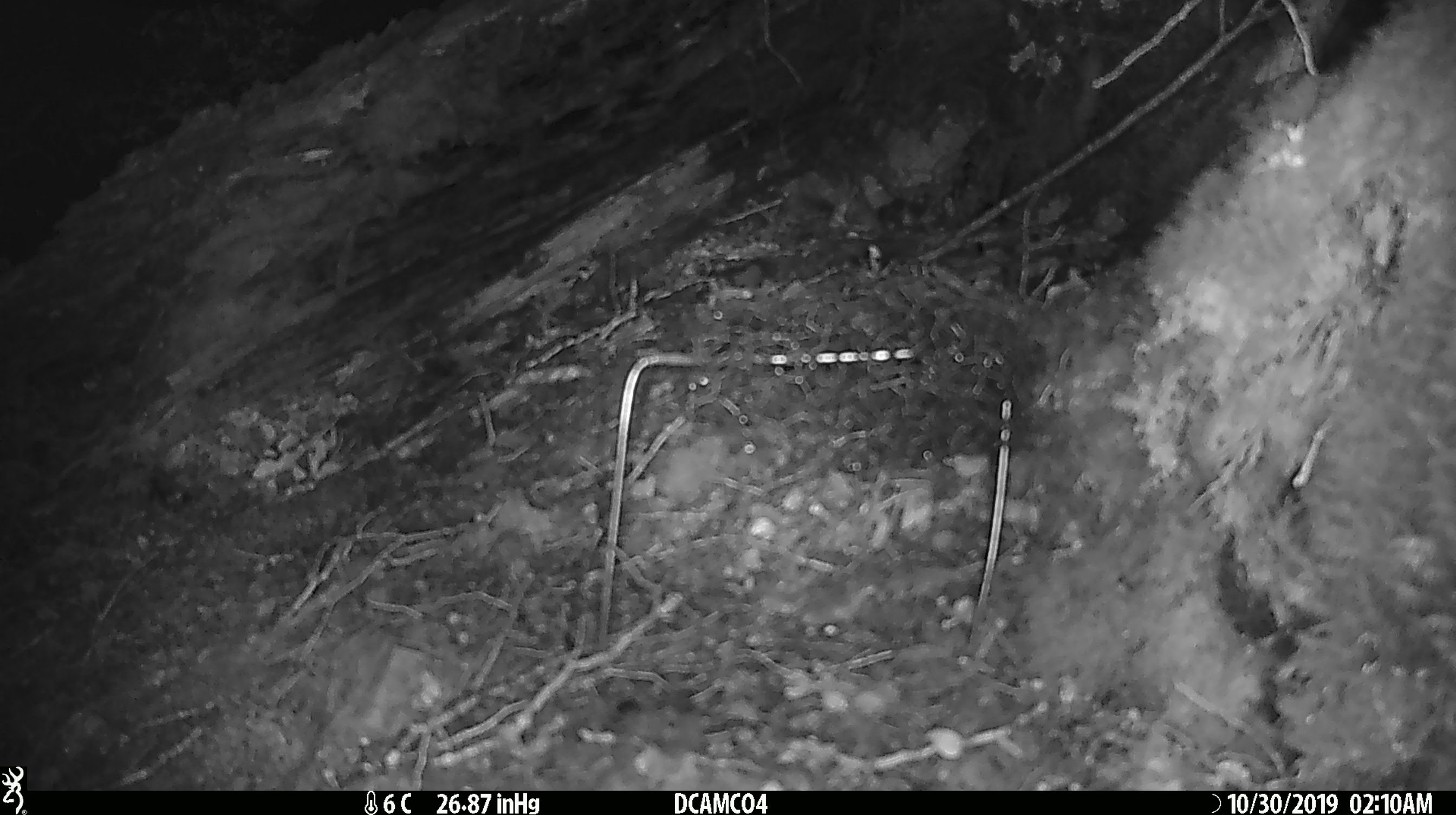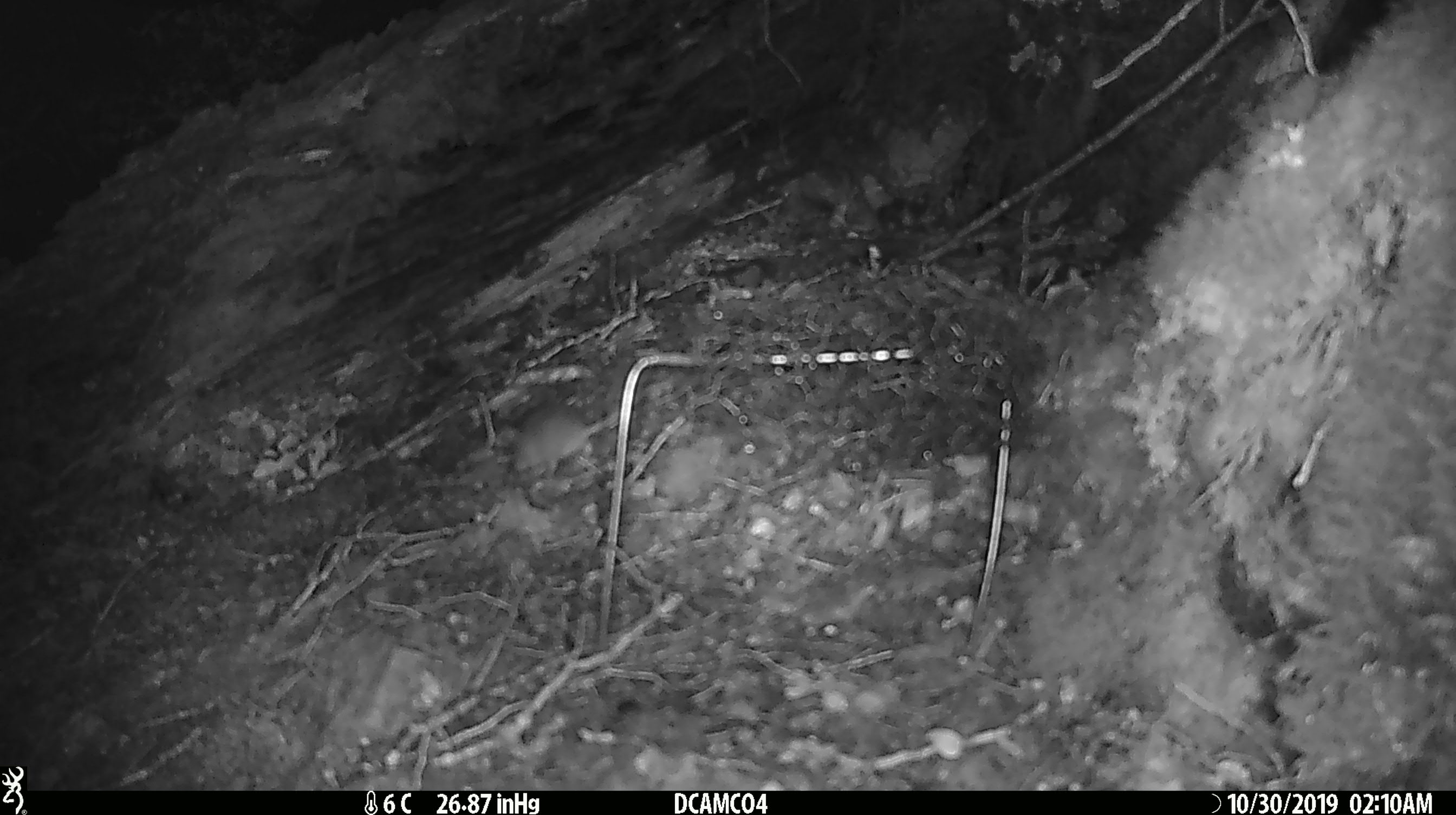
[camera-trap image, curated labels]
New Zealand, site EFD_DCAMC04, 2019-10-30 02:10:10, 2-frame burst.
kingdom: Animalia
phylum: Chordata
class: Mammalia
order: Rodentia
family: Muridae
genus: Mus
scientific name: Mus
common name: mouse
Mouse (Mus).